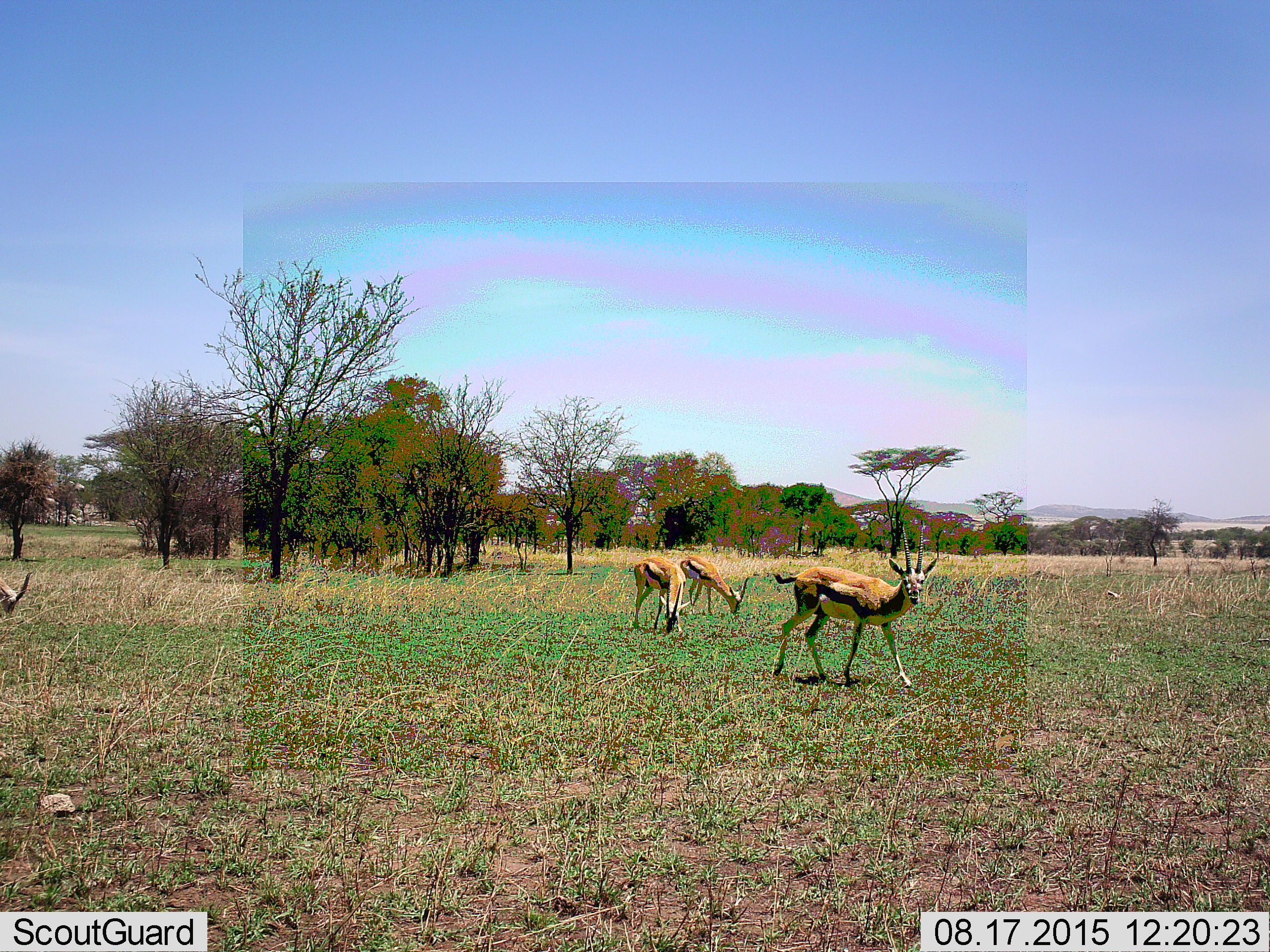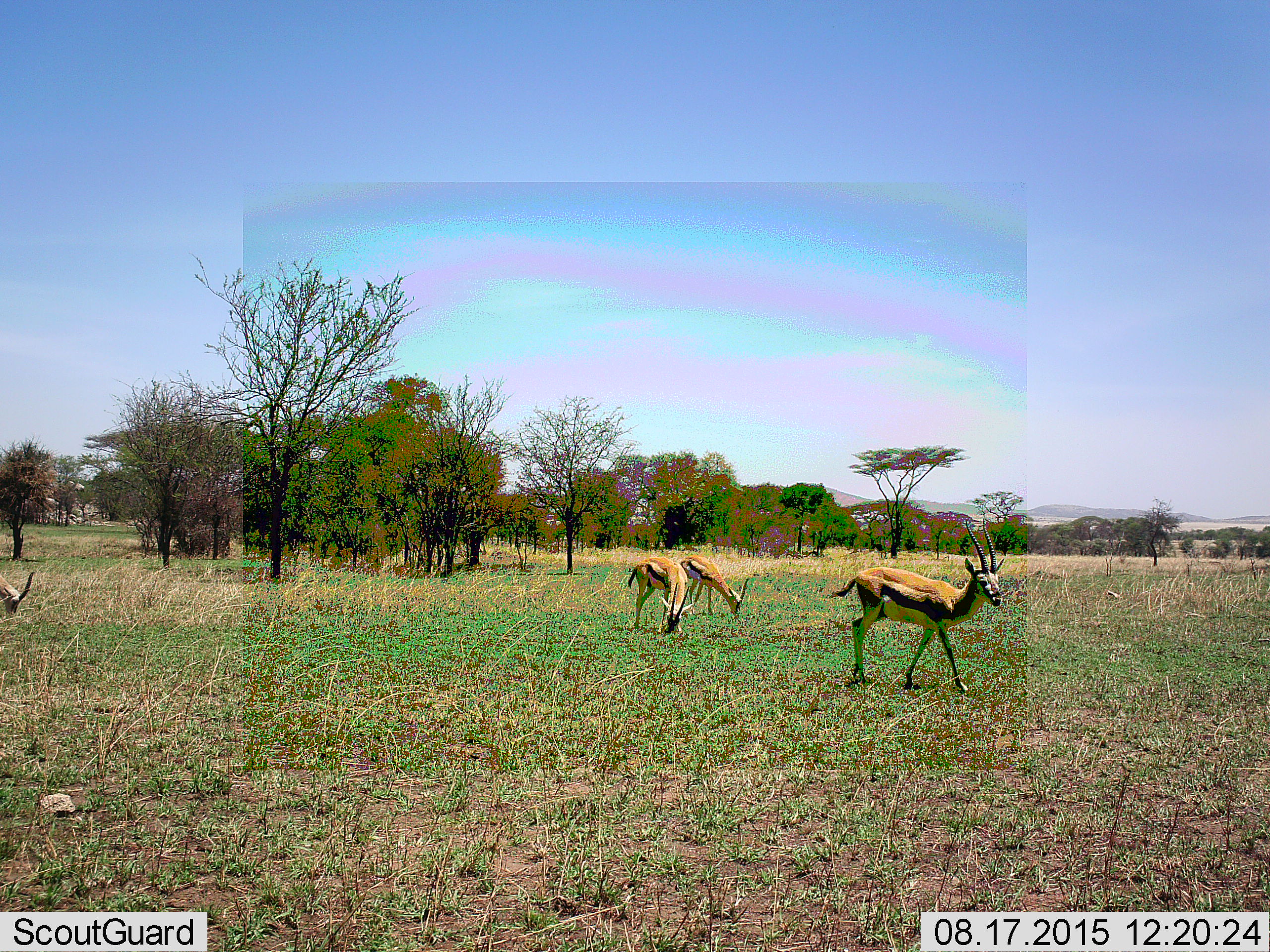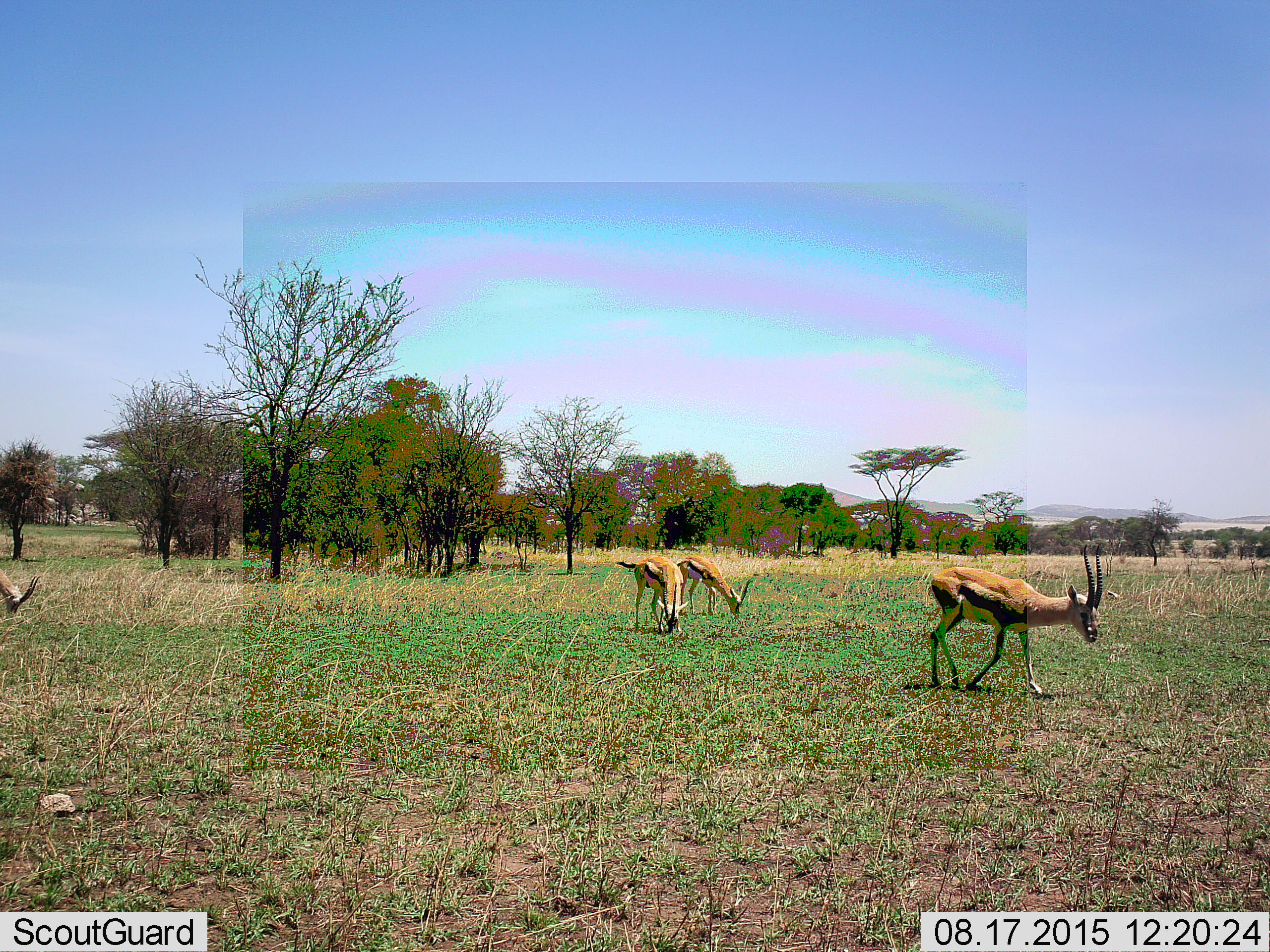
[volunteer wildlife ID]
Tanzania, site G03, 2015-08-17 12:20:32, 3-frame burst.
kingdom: Animalia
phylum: Chordata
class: Mammalia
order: Artiodactyla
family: Bovidae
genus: Eudorcas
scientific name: Eudorcas thomsonii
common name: thomson's gazelle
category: gazellethomsons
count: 4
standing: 53%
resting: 0%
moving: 67%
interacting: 0%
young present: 0%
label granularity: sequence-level